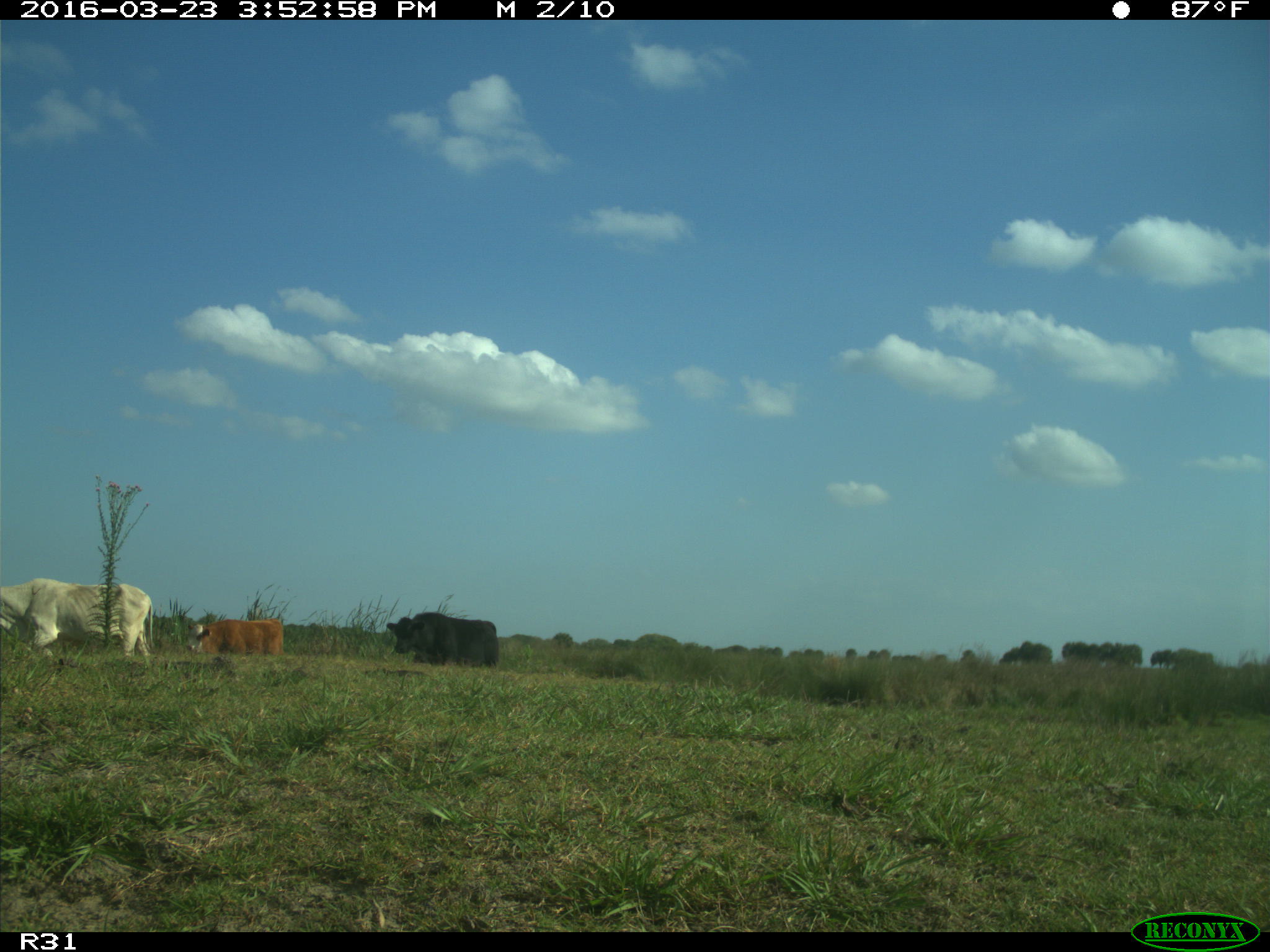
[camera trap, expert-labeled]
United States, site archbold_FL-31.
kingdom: Animalia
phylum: Chordata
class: Mammalia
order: Artiodactyla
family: Bovidae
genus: Bos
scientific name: Bos taurus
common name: domestic cow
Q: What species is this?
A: Bos taurus (domestic cow).